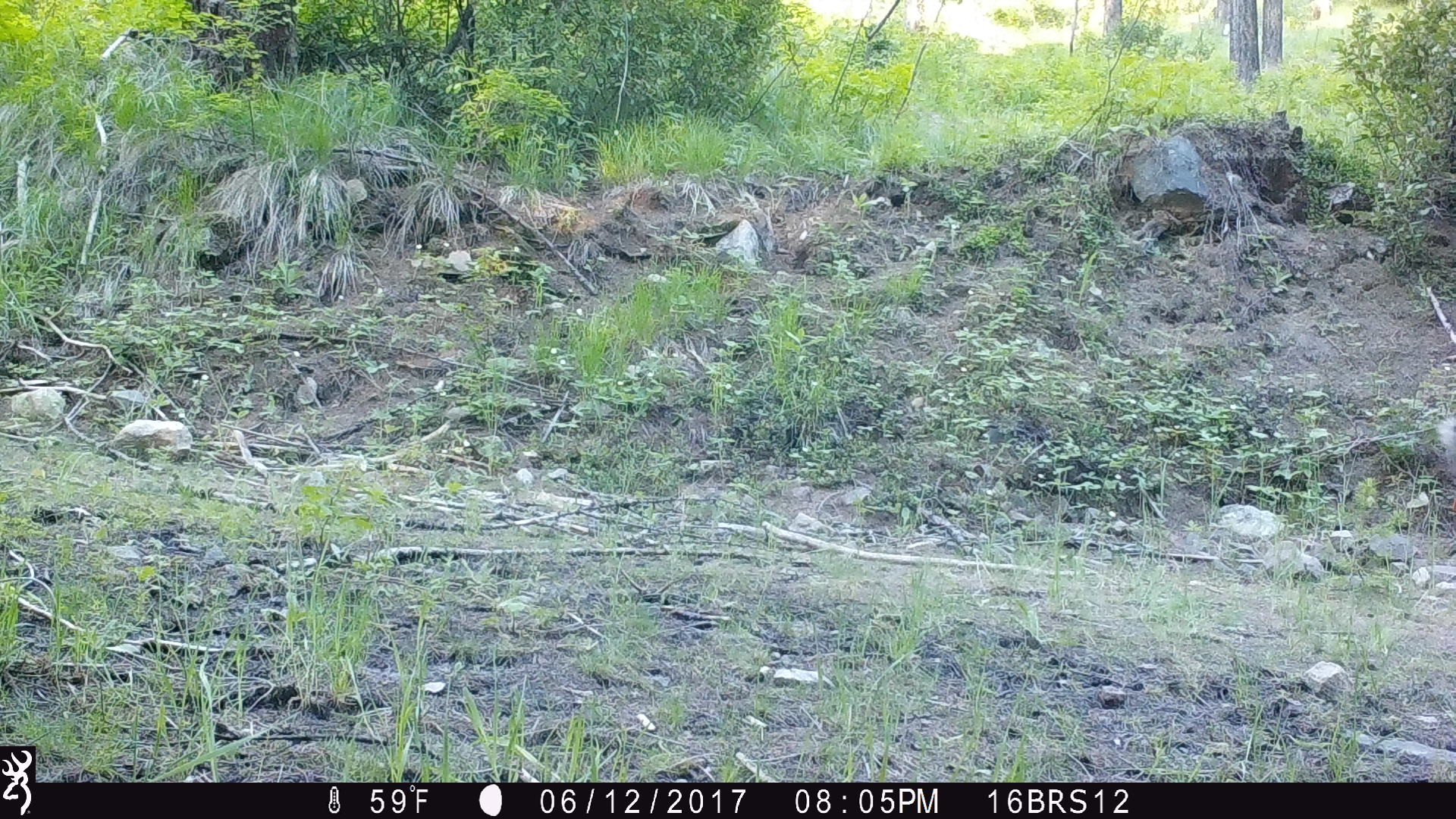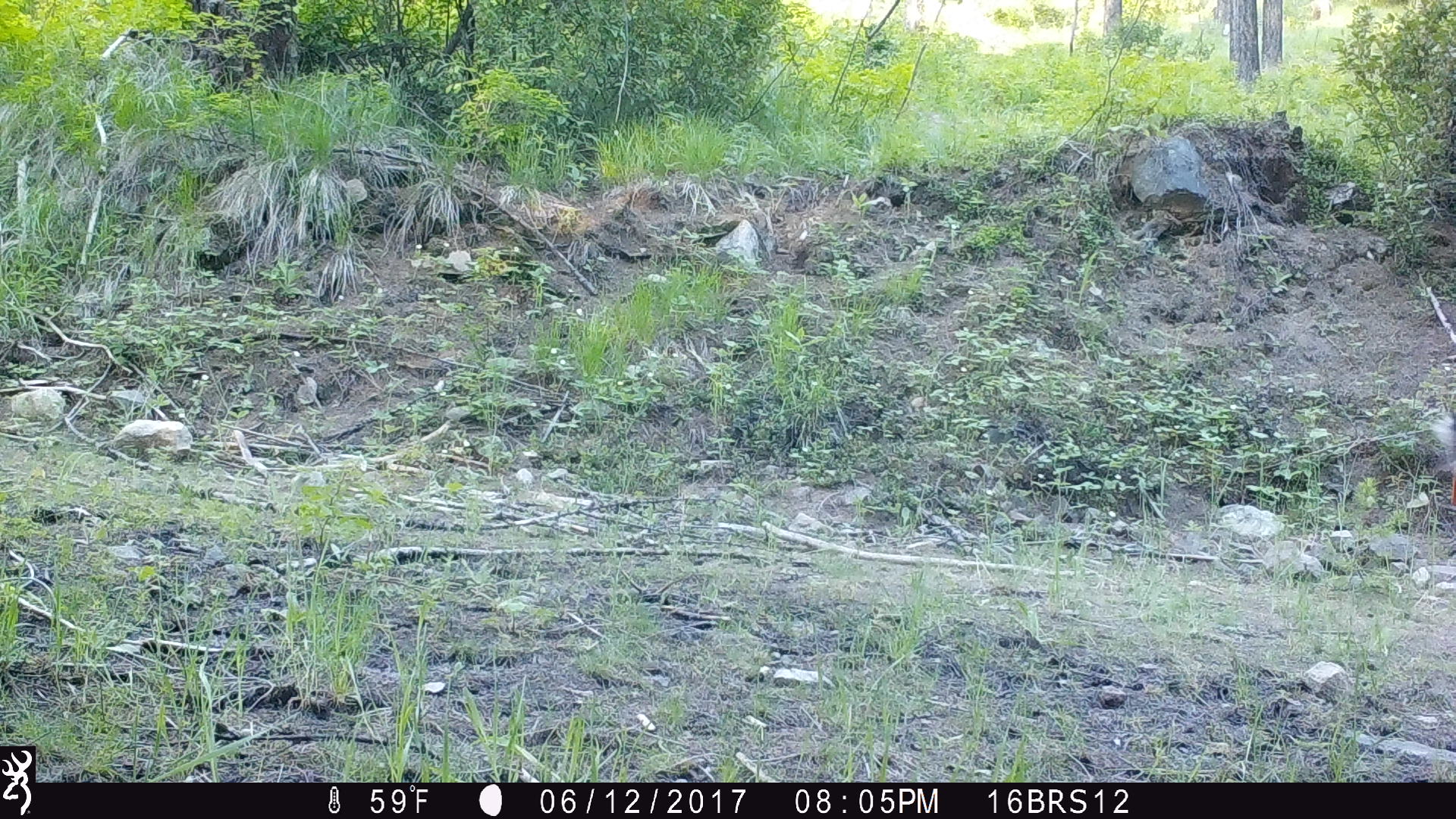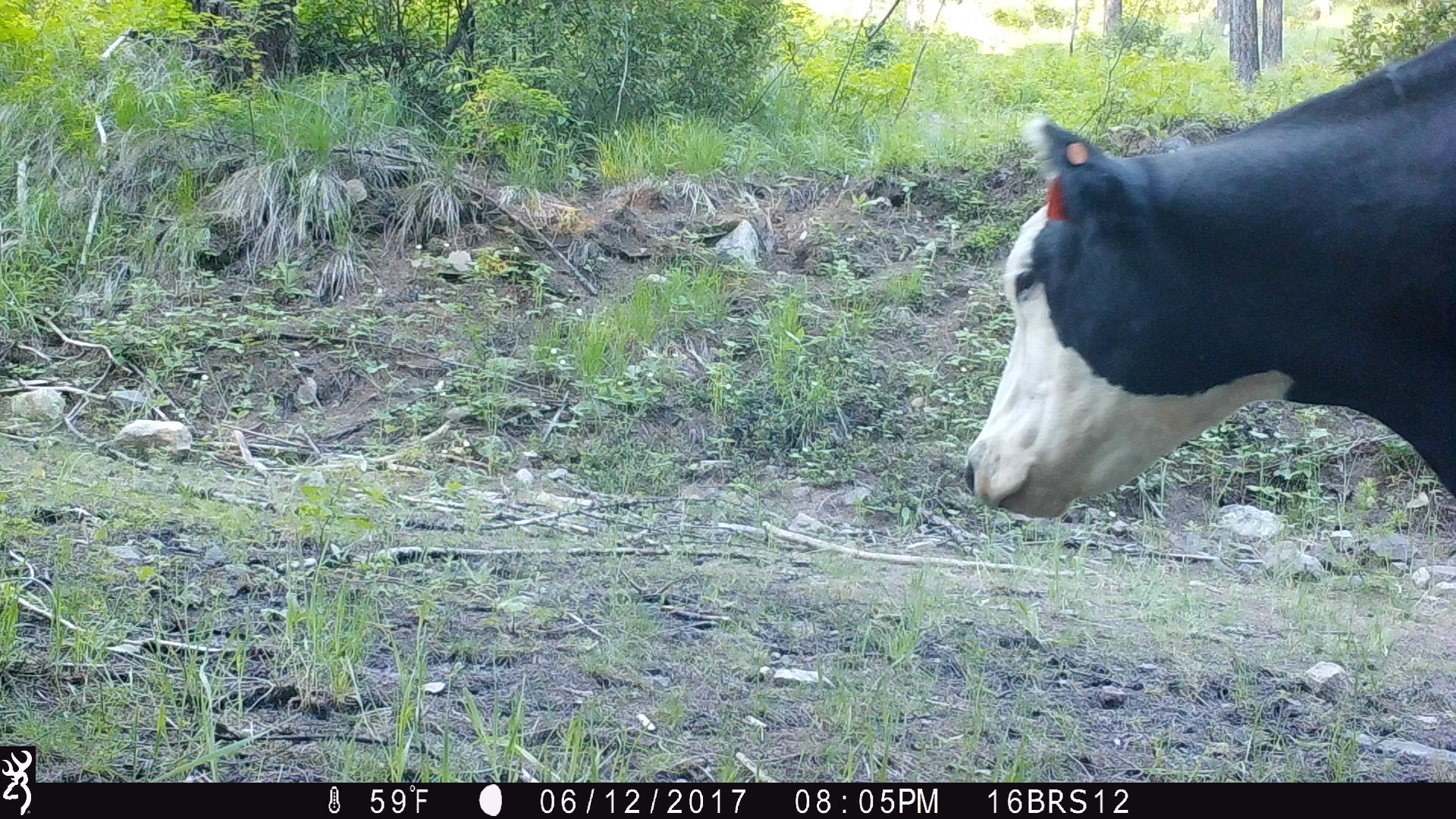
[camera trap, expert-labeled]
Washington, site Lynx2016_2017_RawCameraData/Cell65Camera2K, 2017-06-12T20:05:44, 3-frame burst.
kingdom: Animalia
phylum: Chordata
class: Mammalia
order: Artiodactyla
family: Bovidae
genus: Bos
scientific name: Bos taurus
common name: domestic cattle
Domestic cattle (Bos taurus). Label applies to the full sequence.